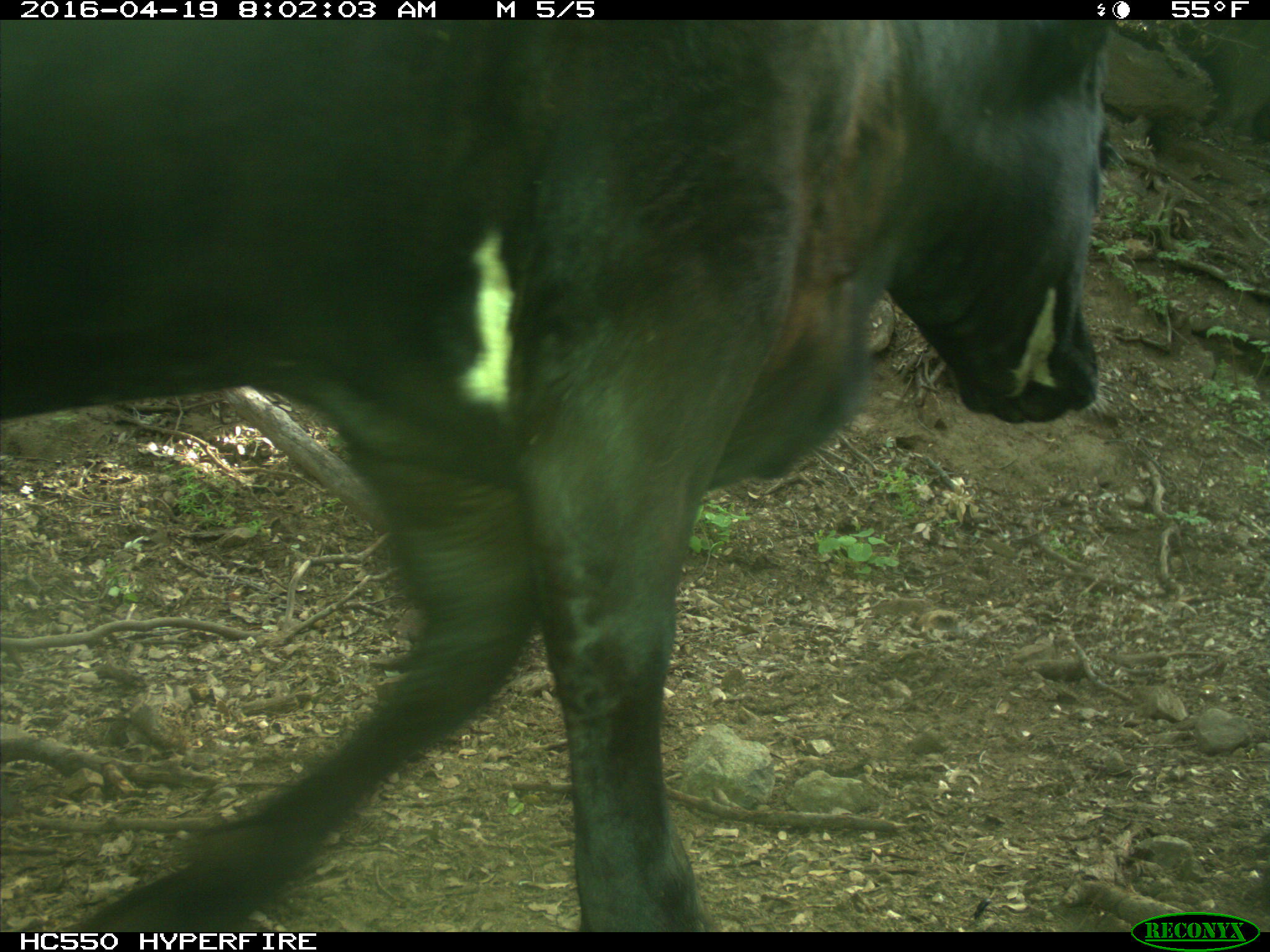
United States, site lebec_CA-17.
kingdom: Animalia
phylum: Chordata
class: Mammalia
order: Artiodactyla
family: Bovidae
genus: Bos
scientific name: Bos taurus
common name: domestic cow